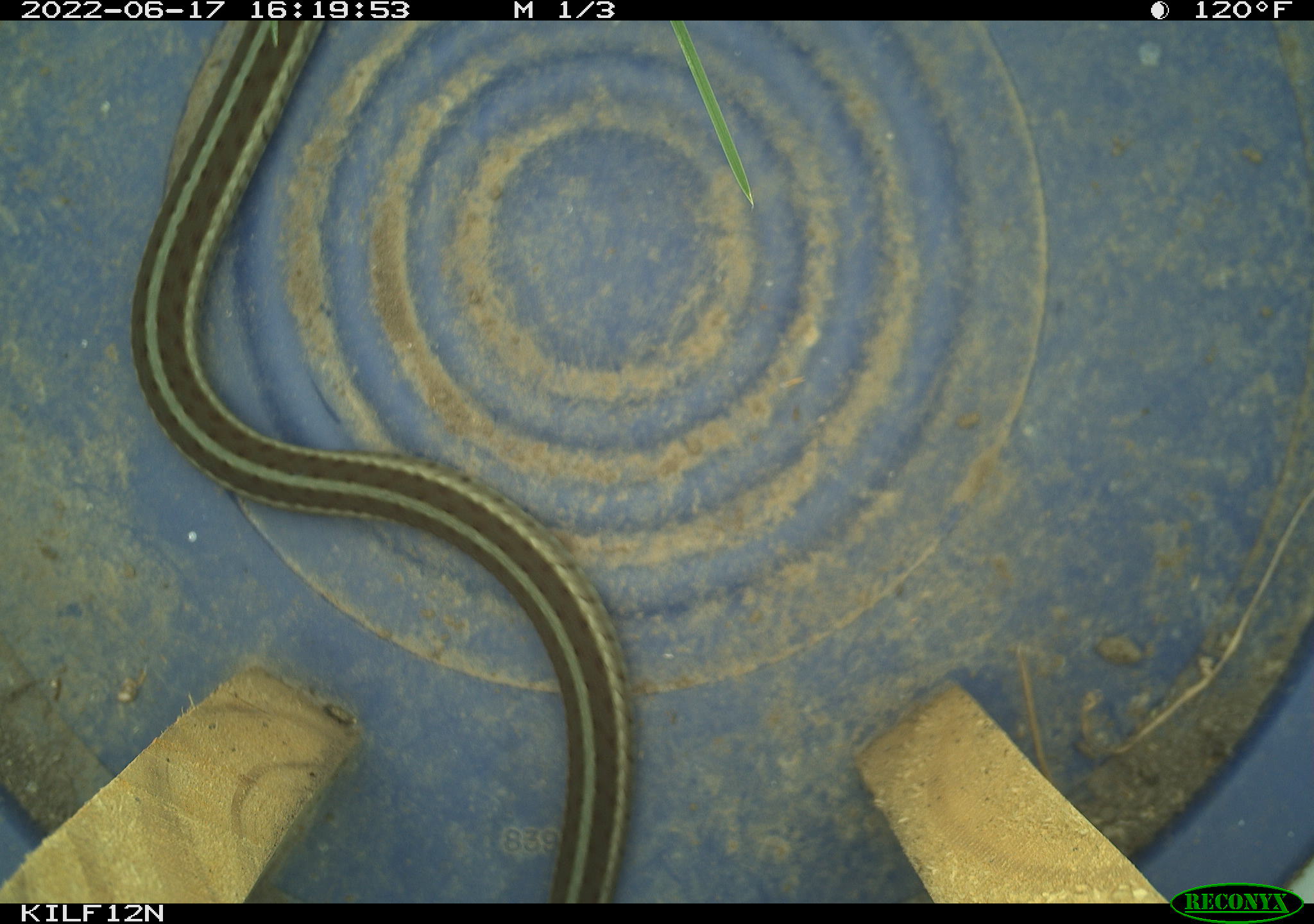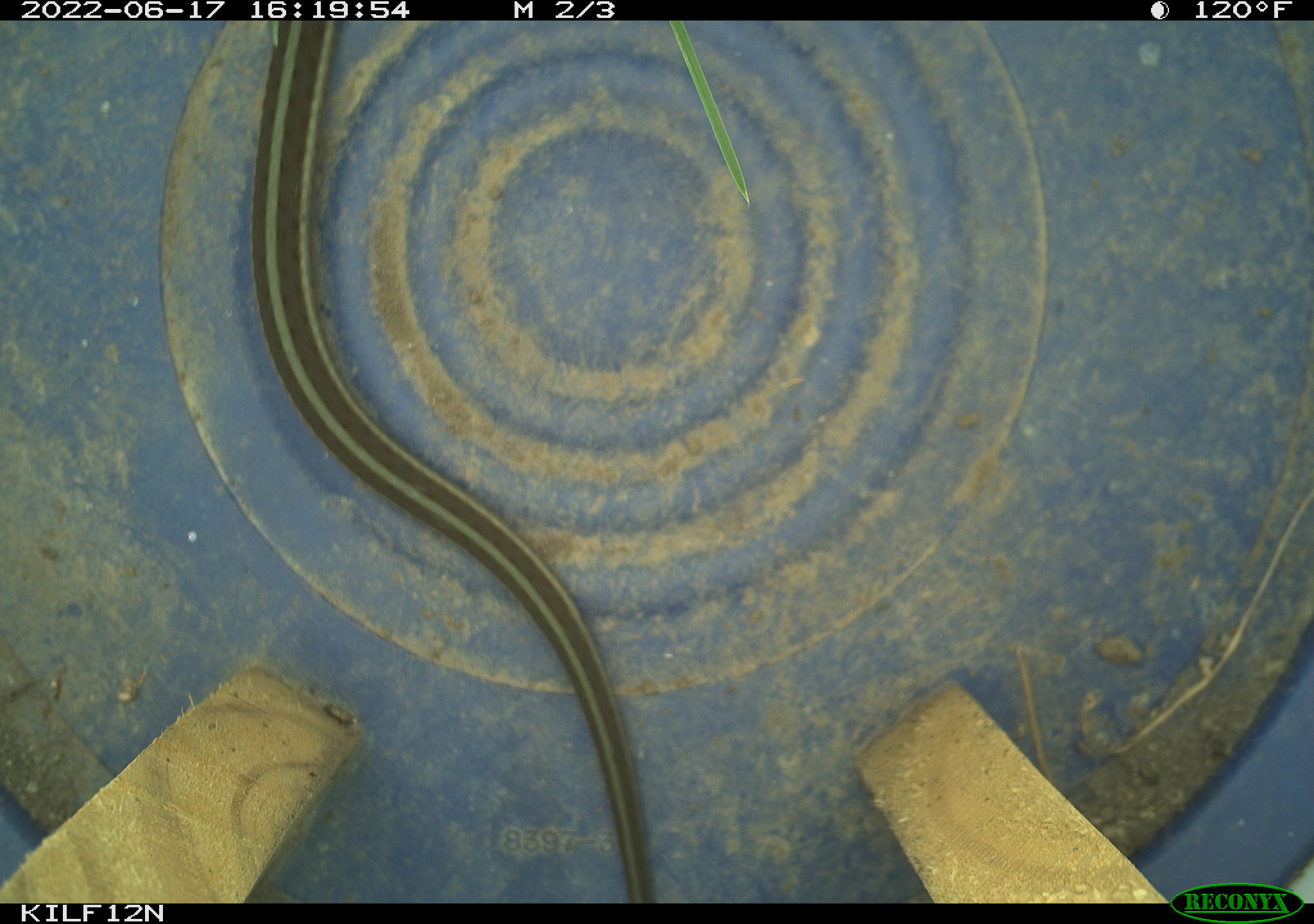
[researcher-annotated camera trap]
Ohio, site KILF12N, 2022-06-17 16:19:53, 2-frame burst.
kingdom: Animalia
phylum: Chordata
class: Reptilia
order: Squamata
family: Colubridae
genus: Thamnophis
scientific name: Thamnophis sirtalis sirtalis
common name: eastern gartersnake